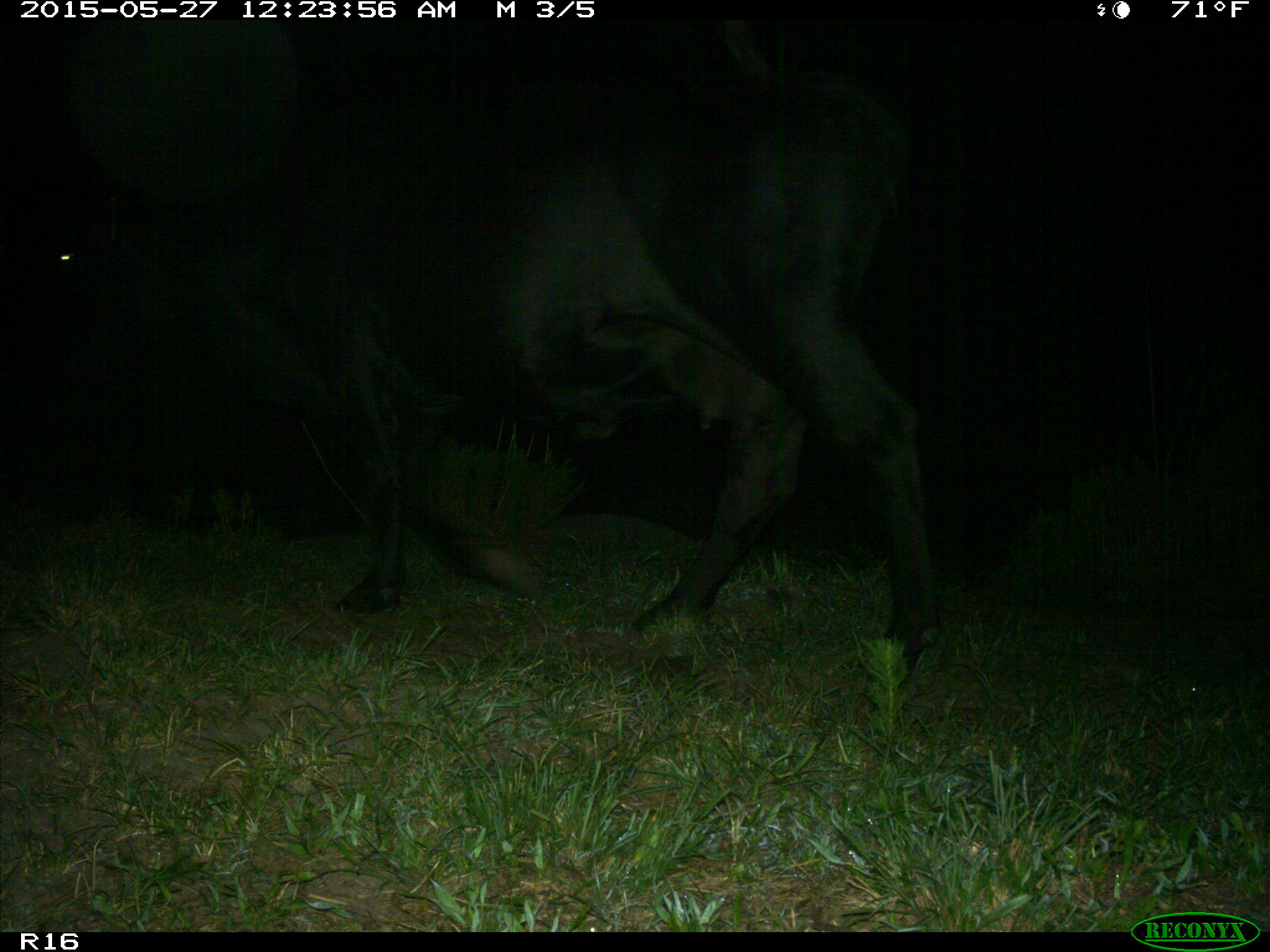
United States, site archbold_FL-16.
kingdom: Animalia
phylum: Chordata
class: Mammalia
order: Artiodactyla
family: Bovidae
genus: Bos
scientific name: Bos taurus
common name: domestic cow